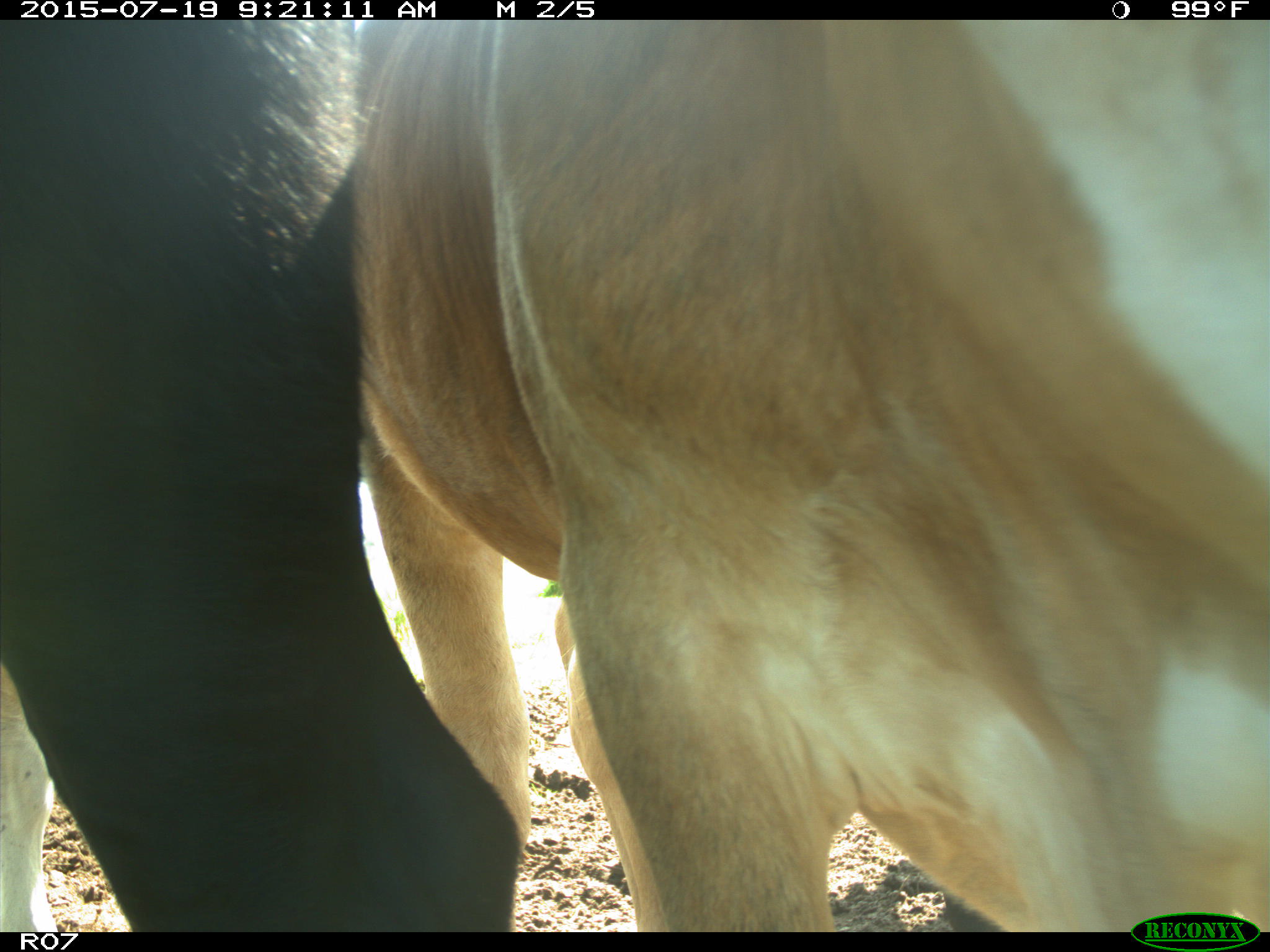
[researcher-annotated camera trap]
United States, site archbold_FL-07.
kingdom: Animalia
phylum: Chordata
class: Mammalia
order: Artiodactyla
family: Bovidae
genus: Bos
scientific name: Bos taurus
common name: domestic cow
Bos taurus (domestic cow).